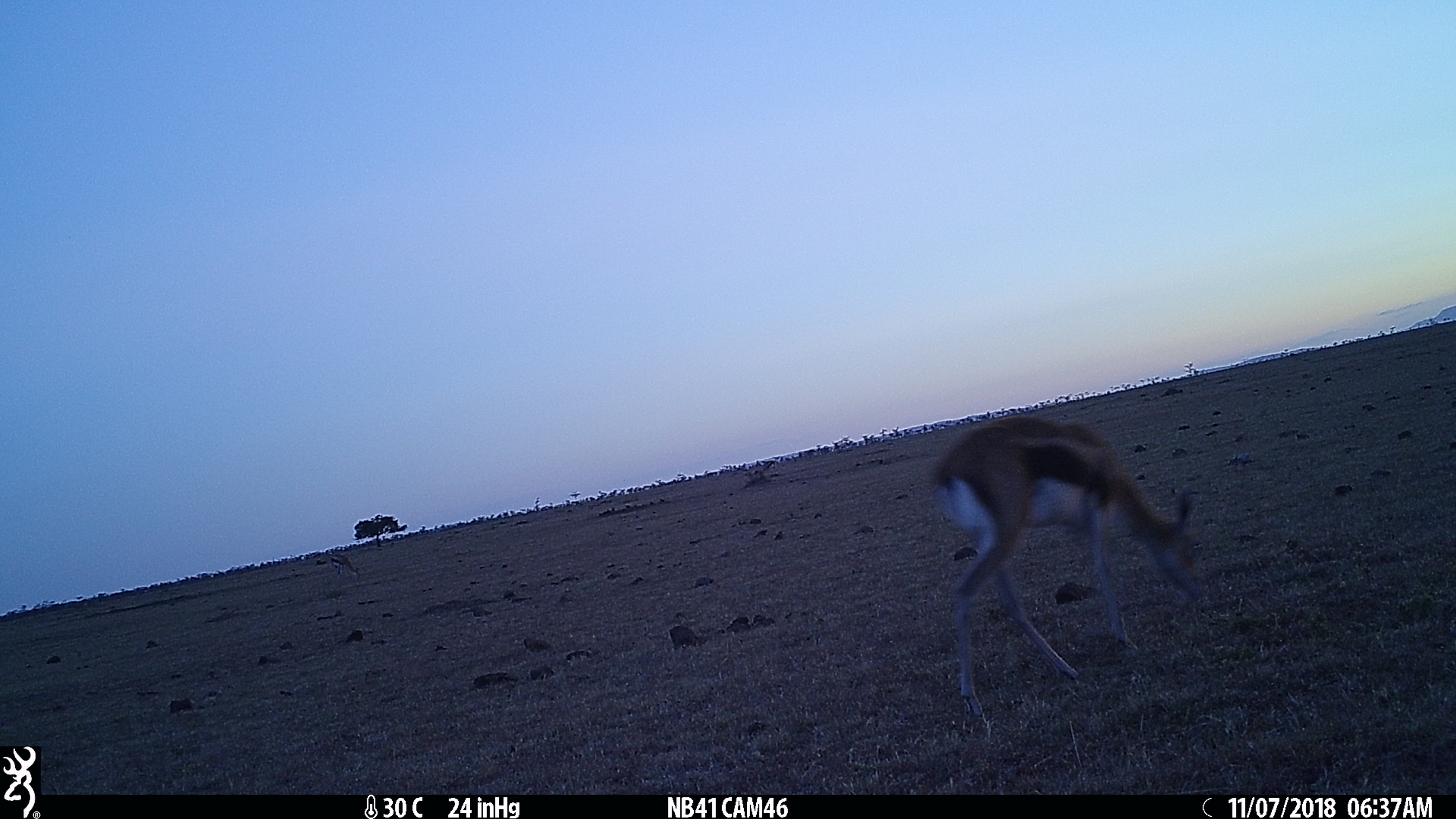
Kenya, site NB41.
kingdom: Animalia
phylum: Chordata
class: Mammalia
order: Artiodactyla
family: Bovidae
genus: Eudorcas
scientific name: Eudorcas thomsonii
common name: thomon's gazelle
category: gazelle thomsons